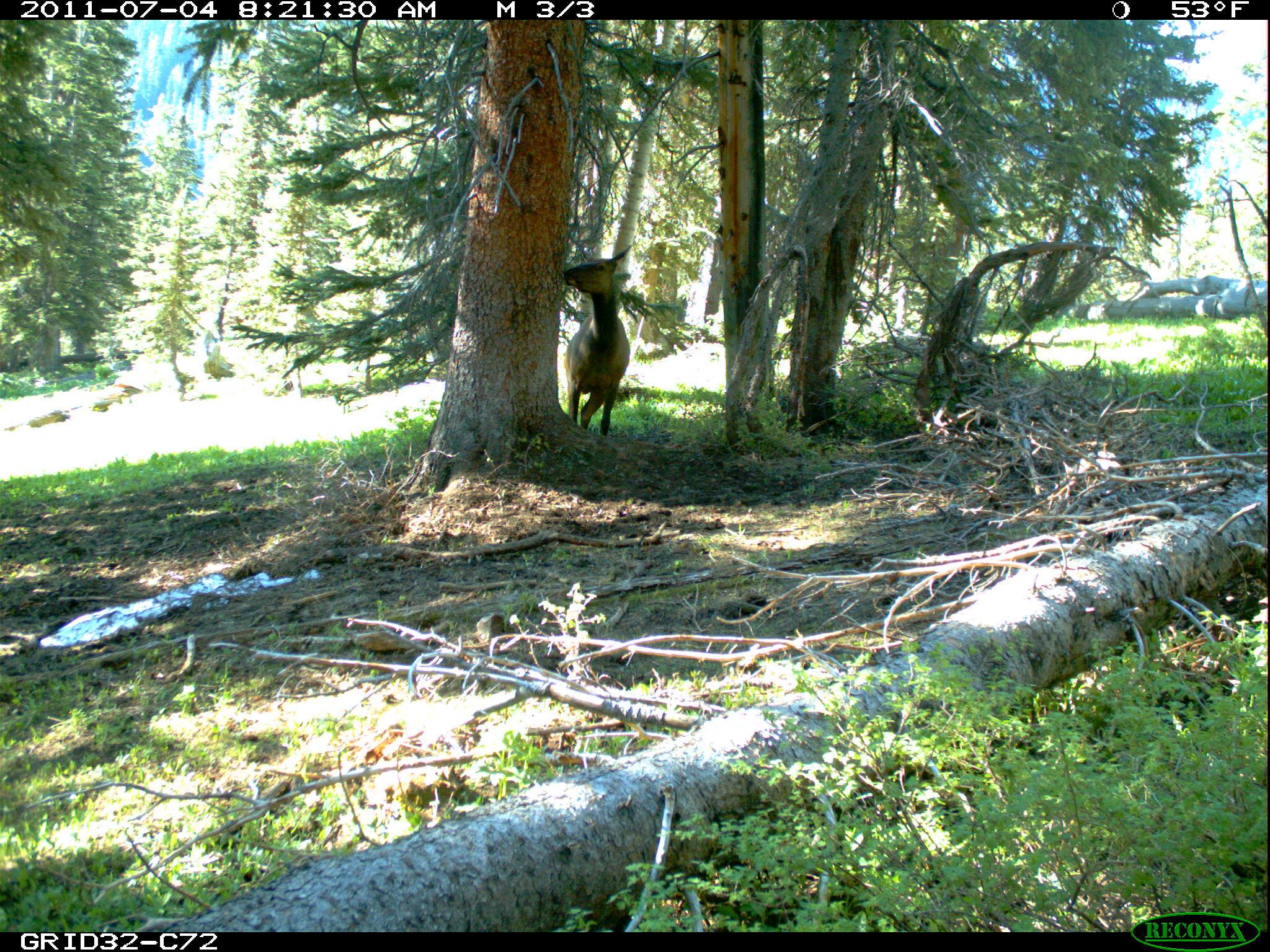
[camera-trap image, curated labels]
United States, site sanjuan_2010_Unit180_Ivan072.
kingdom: Animalia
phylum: Chordata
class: Mammalia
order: Artiodactyla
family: Cervidae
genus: Cervus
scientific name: Cervus elaphus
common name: red deer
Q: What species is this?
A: Cervus elaphus (red deer).